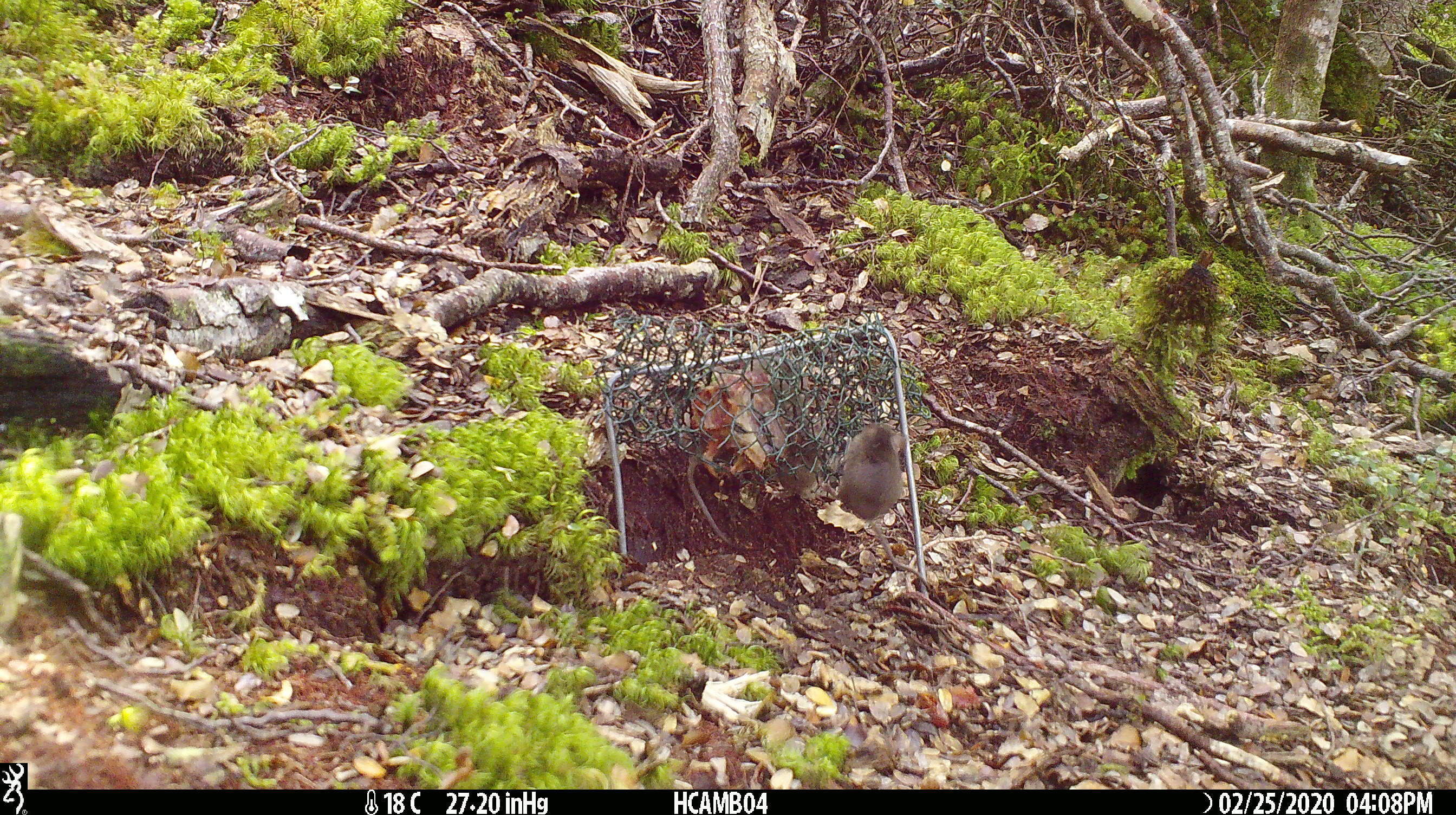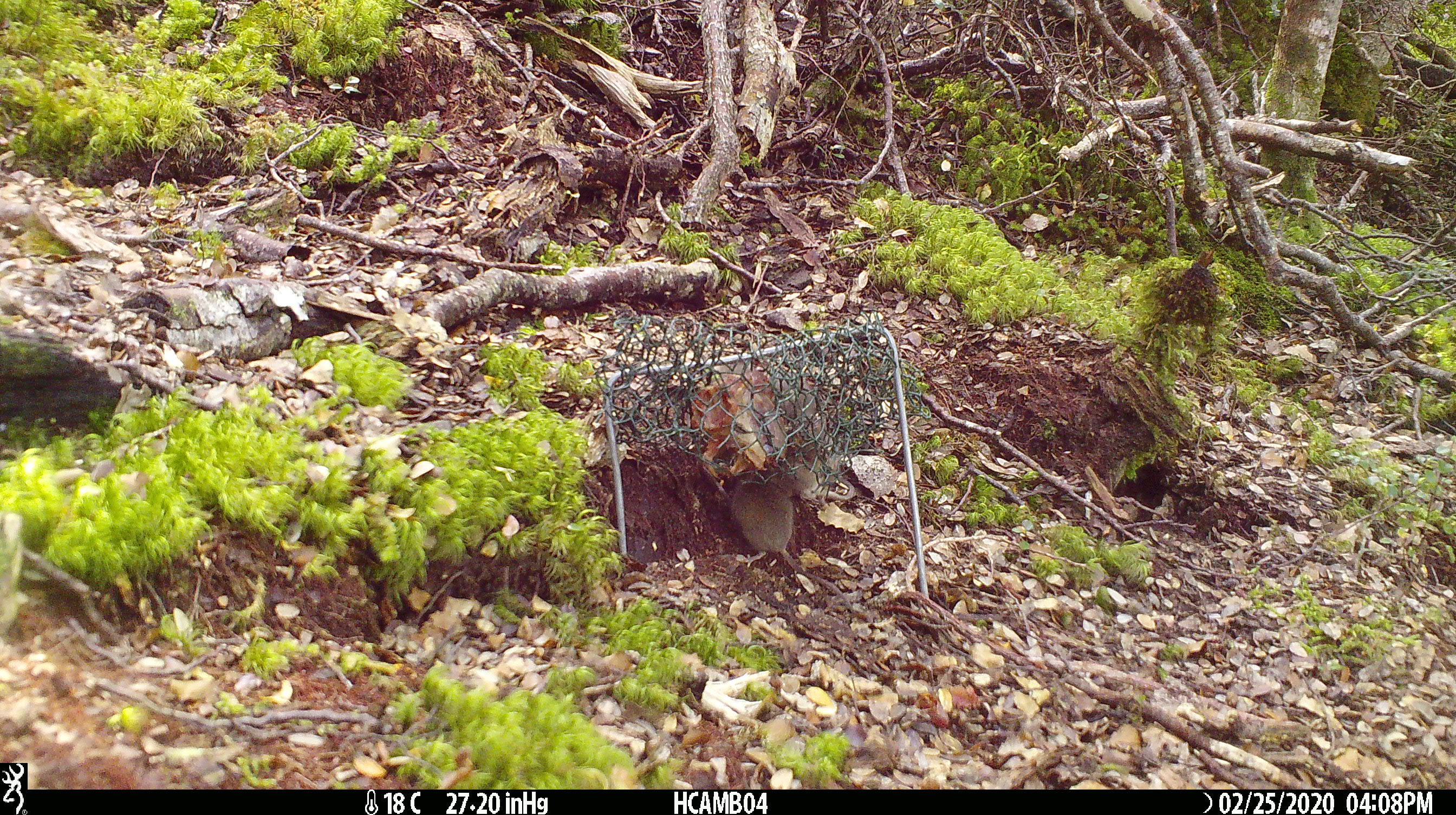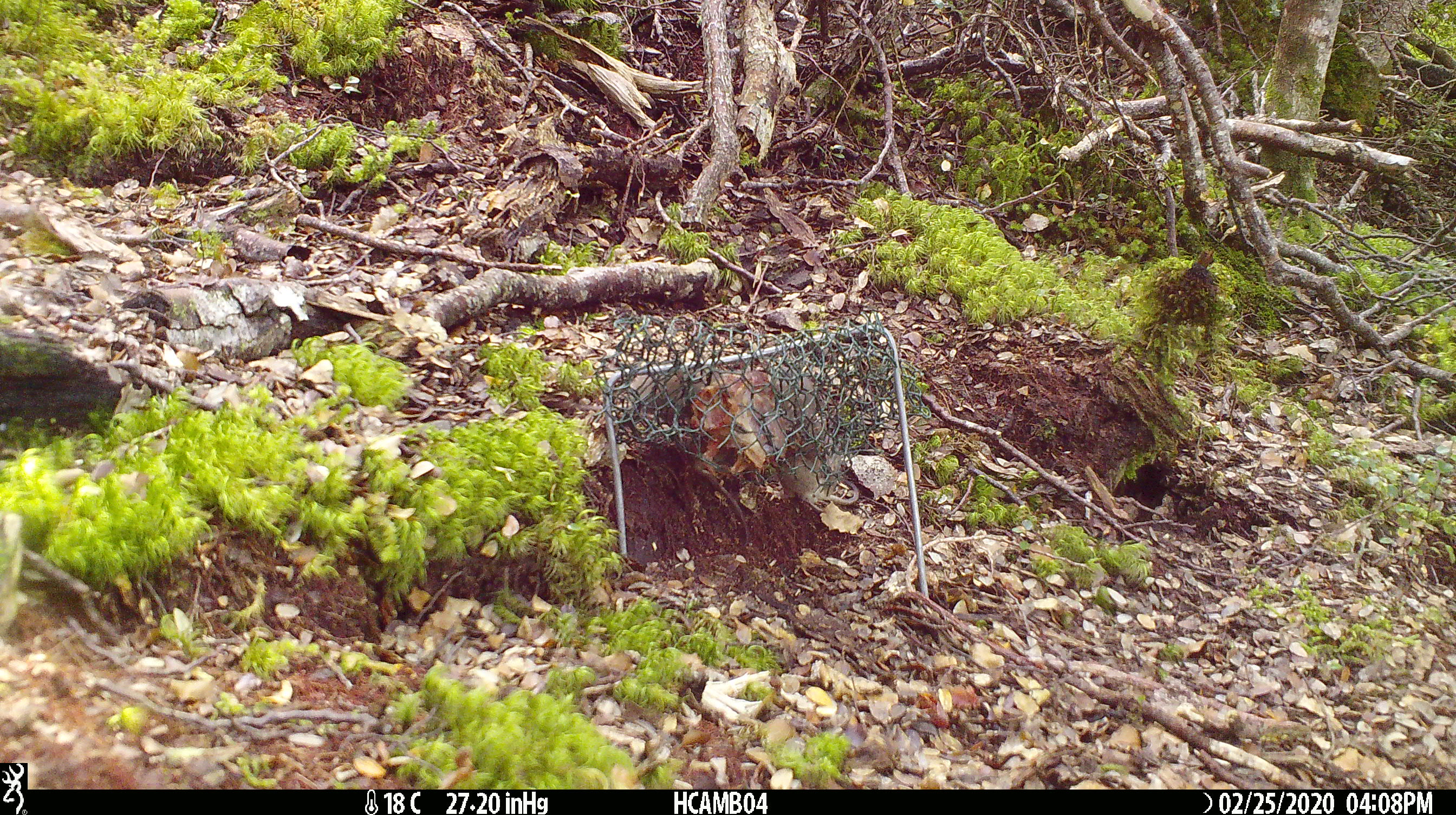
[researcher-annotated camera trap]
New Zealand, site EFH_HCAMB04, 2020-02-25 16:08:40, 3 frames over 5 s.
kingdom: Animalia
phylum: Chordata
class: Mammalia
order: Rodentia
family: Muridae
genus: Mus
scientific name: Mus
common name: mouse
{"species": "mouse (Mus)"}